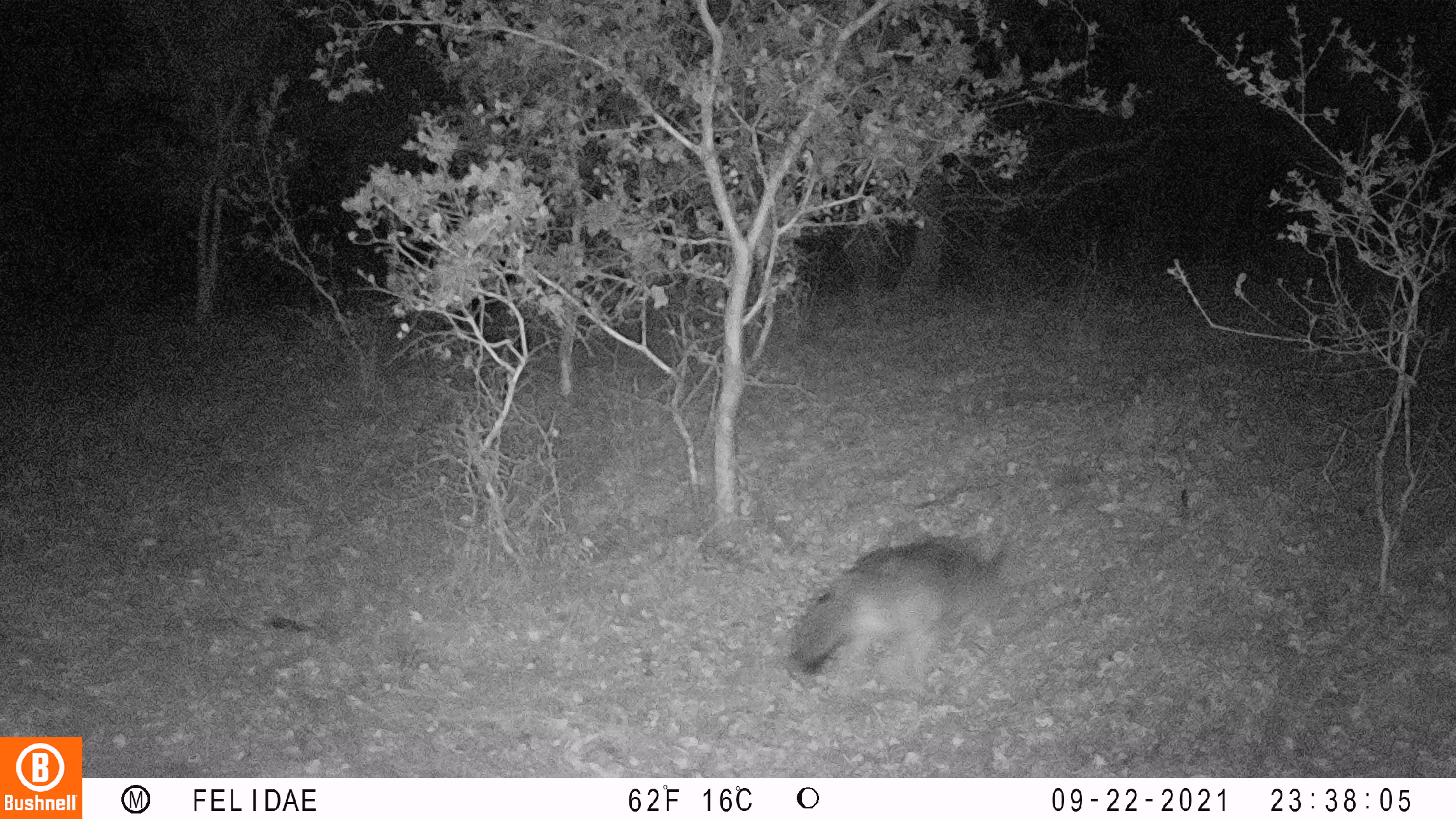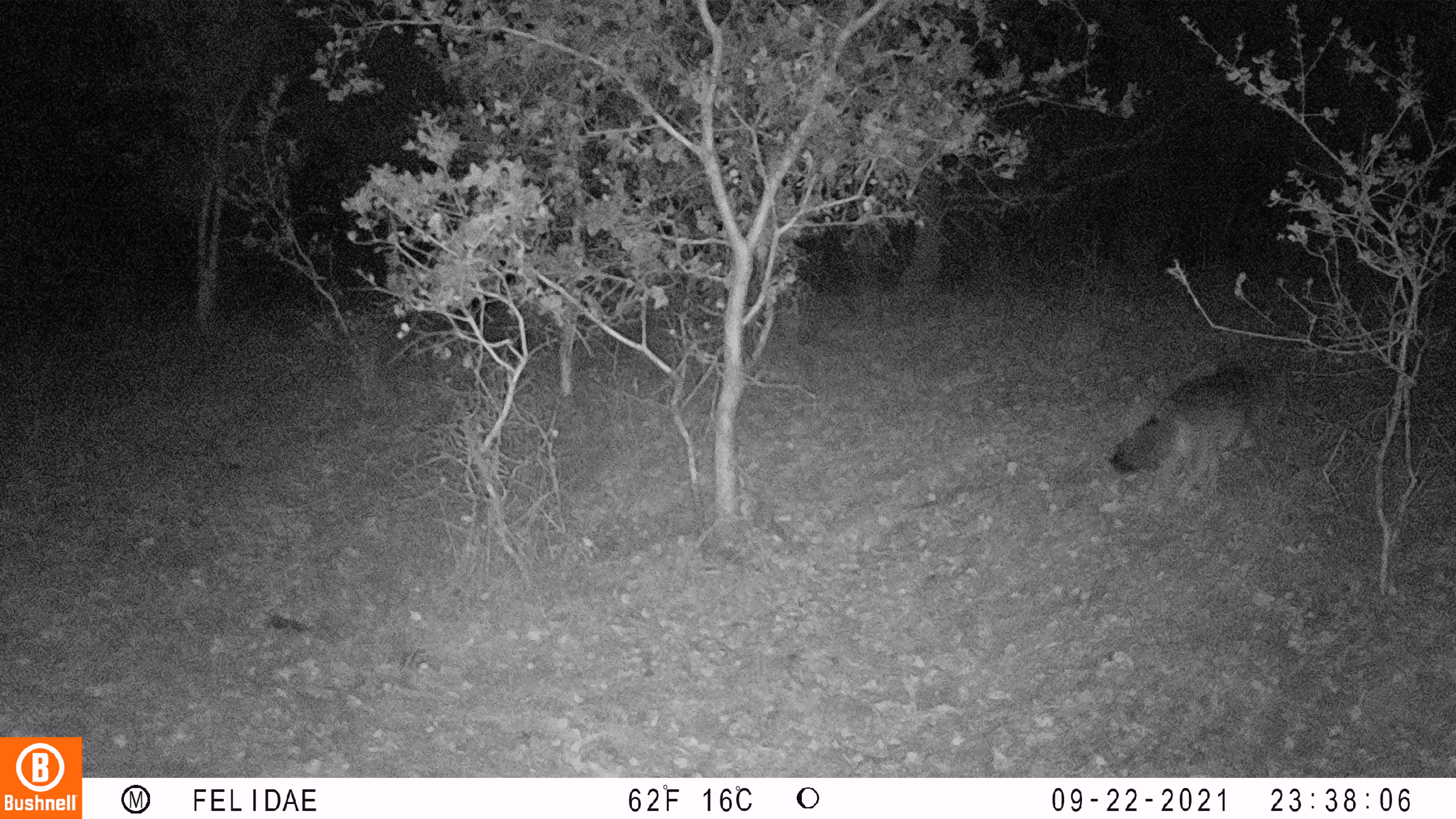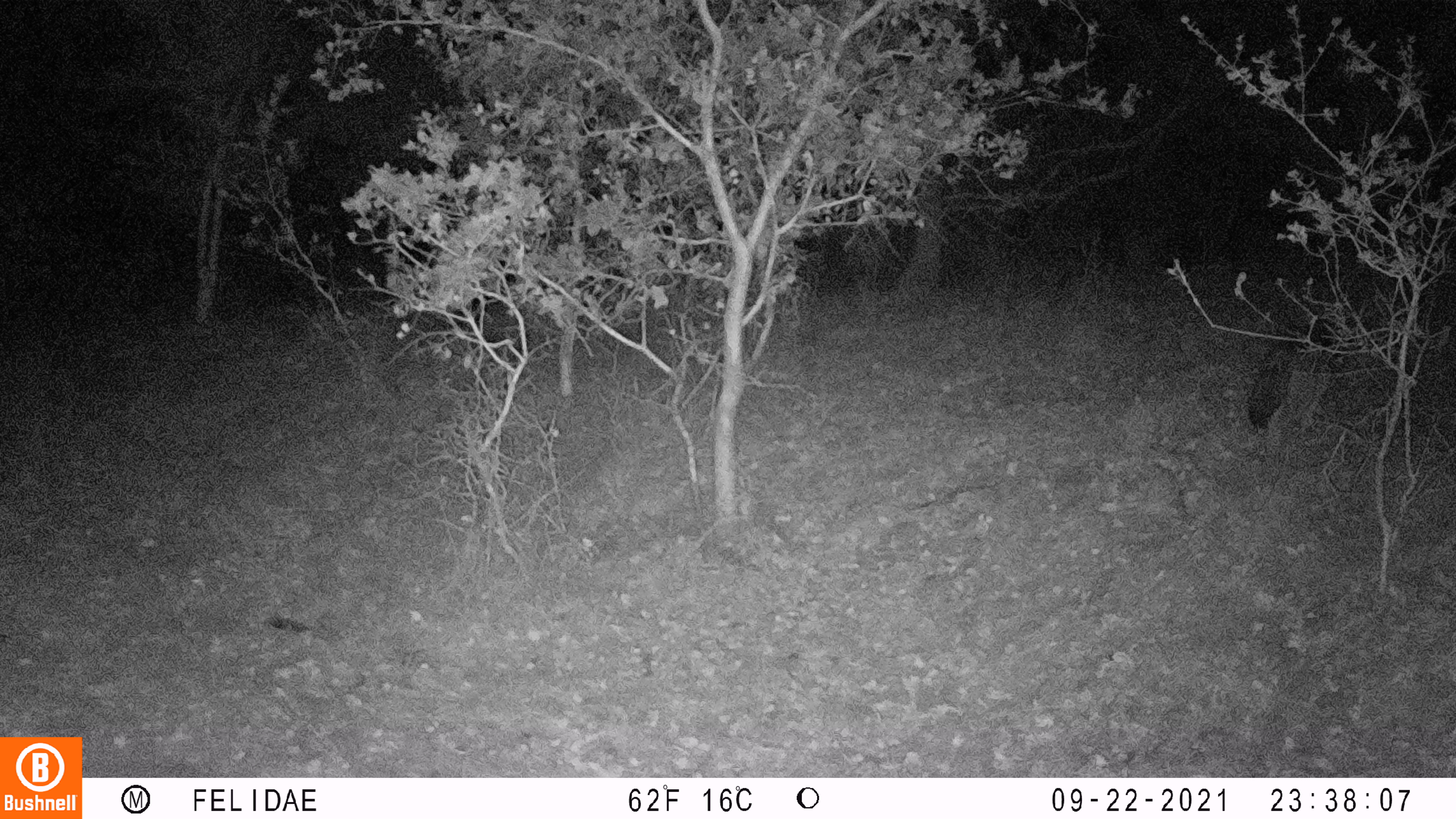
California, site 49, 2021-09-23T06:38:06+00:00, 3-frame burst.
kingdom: Animalia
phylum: Chordata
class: Mammalia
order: Carnivora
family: Canidae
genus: Urocyon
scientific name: Urocyon cinereoargenteus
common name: gray fox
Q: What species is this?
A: Gray fox (Urocyon cinereoargenteus).